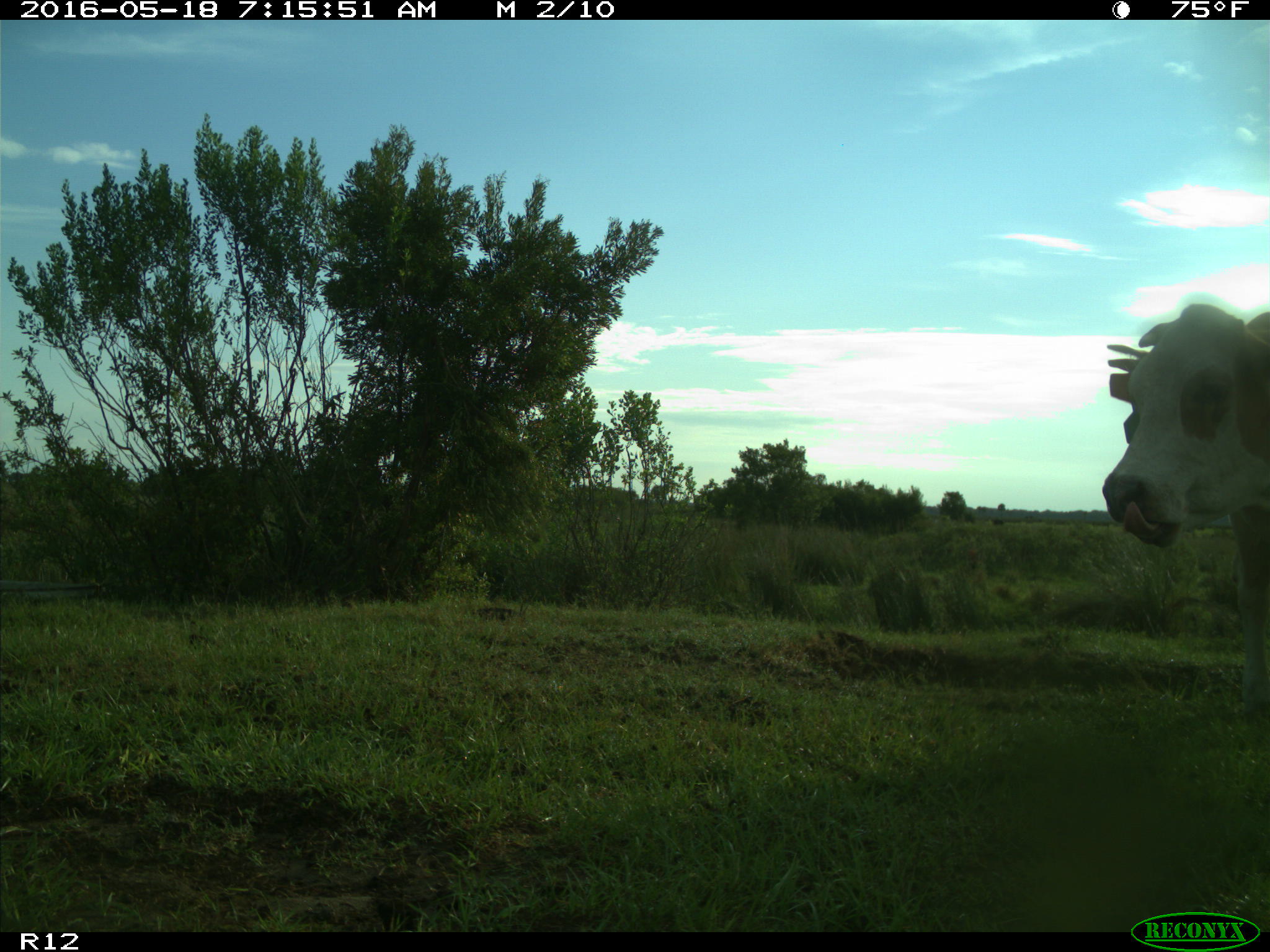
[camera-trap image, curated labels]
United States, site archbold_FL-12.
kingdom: Animalia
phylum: Chordata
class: Mammalia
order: Artiodactyla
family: Bovidae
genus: Bos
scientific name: Bos taurus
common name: domestic cow